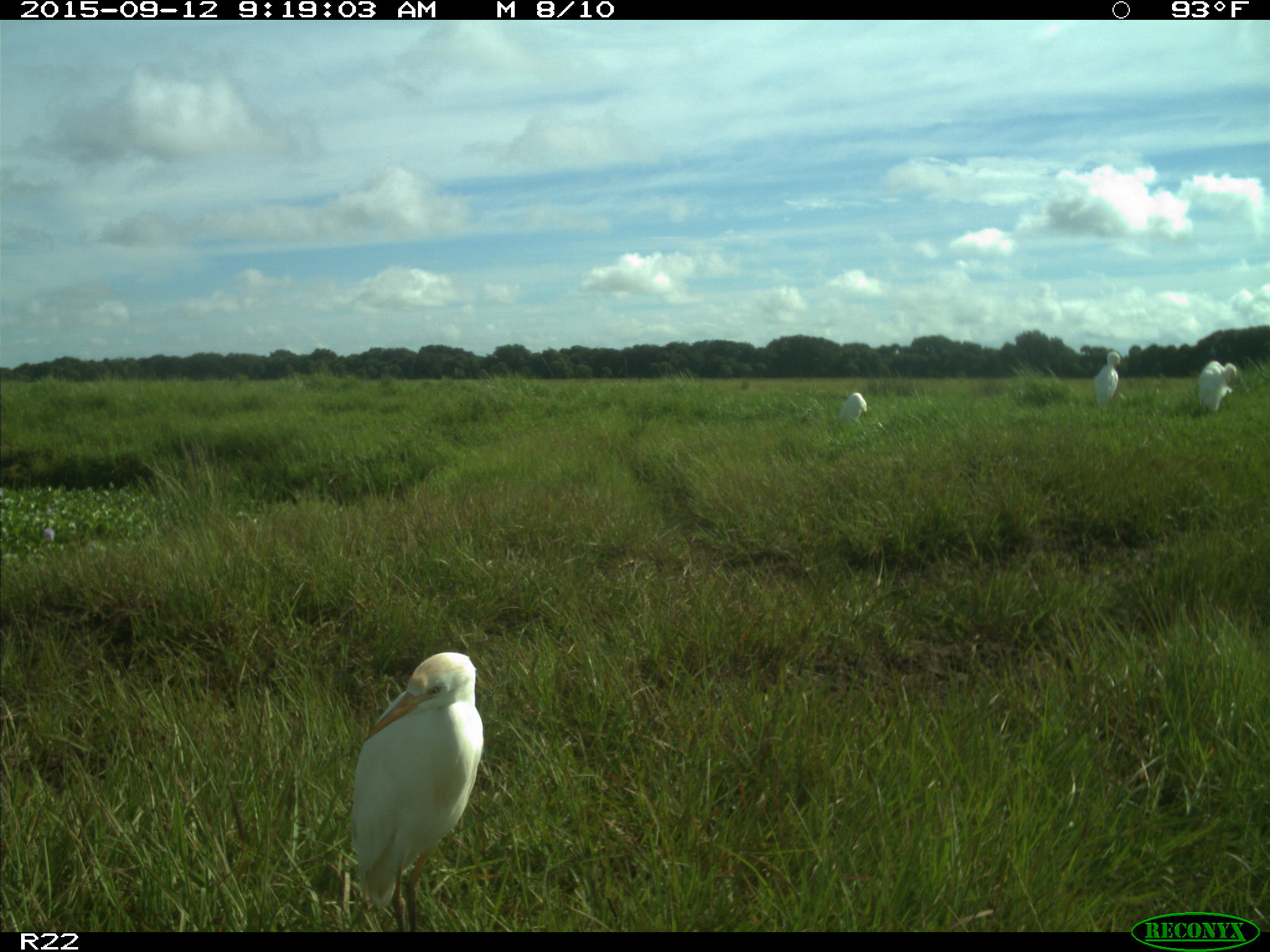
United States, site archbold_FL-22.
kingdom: Animalia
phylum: Chordata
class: Mammalia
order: Artiodactyla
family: Bovidae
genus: Bos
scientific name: Bos taurus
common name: domestic cow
Bos taurus (domestic cow).